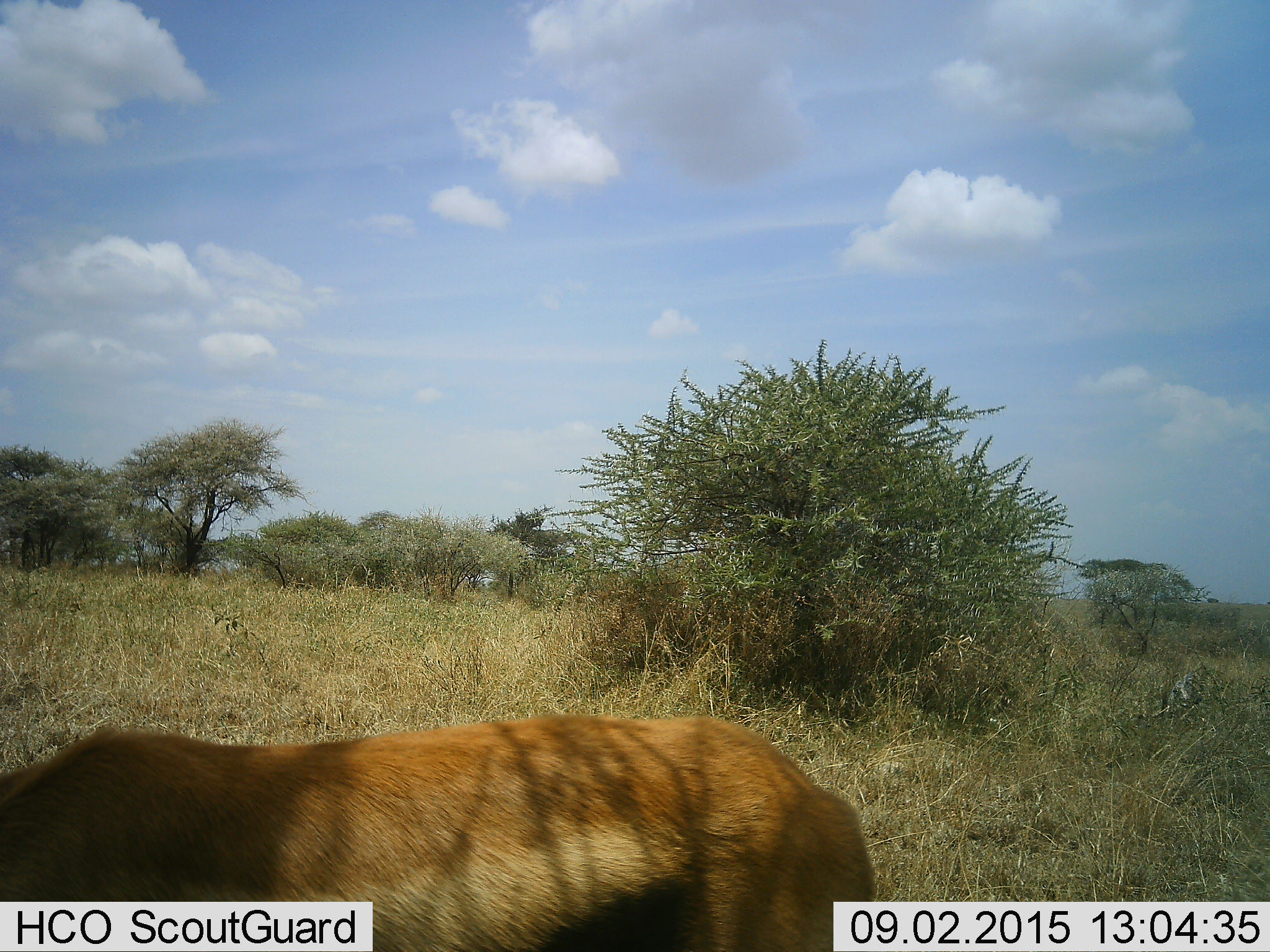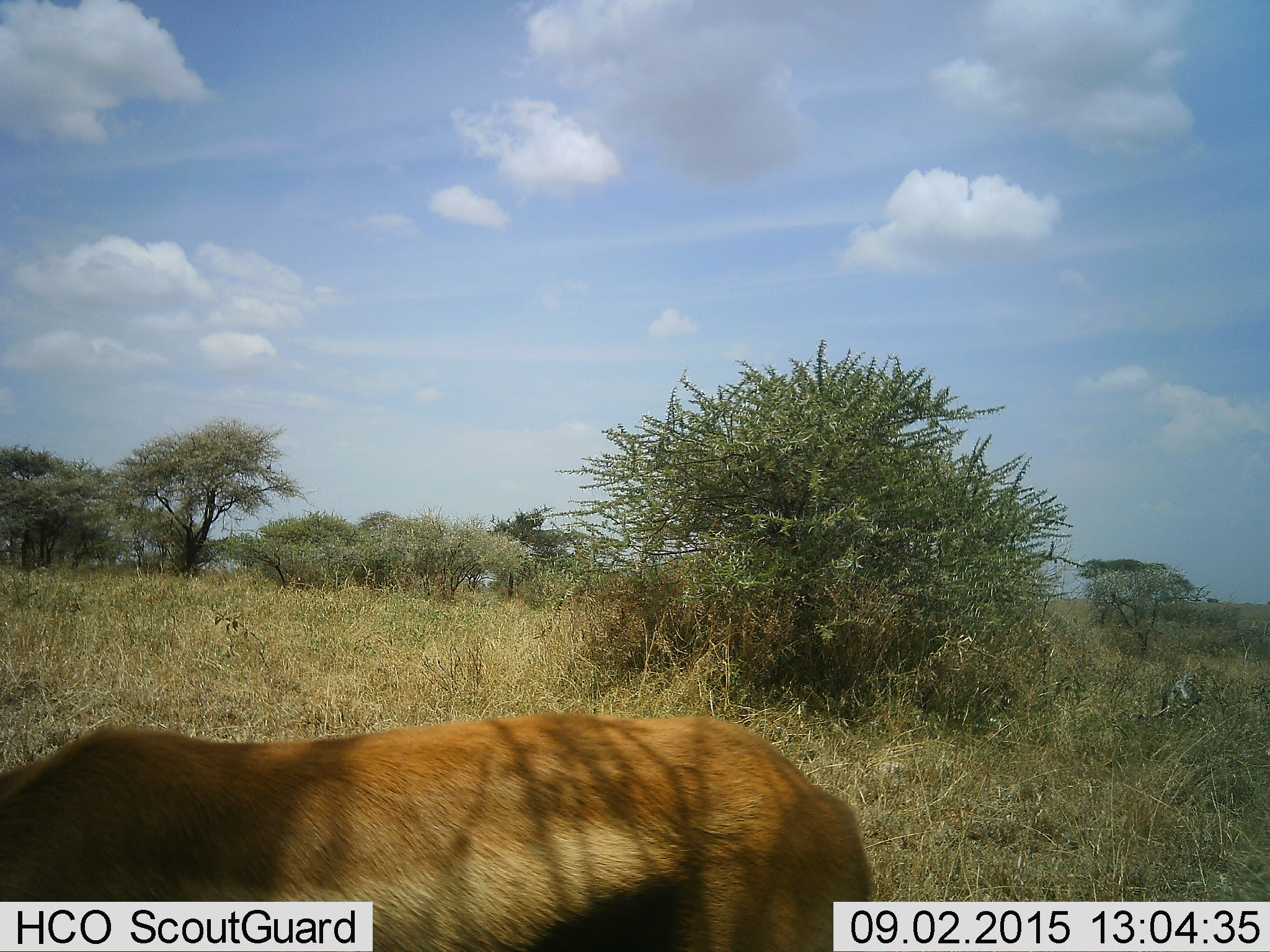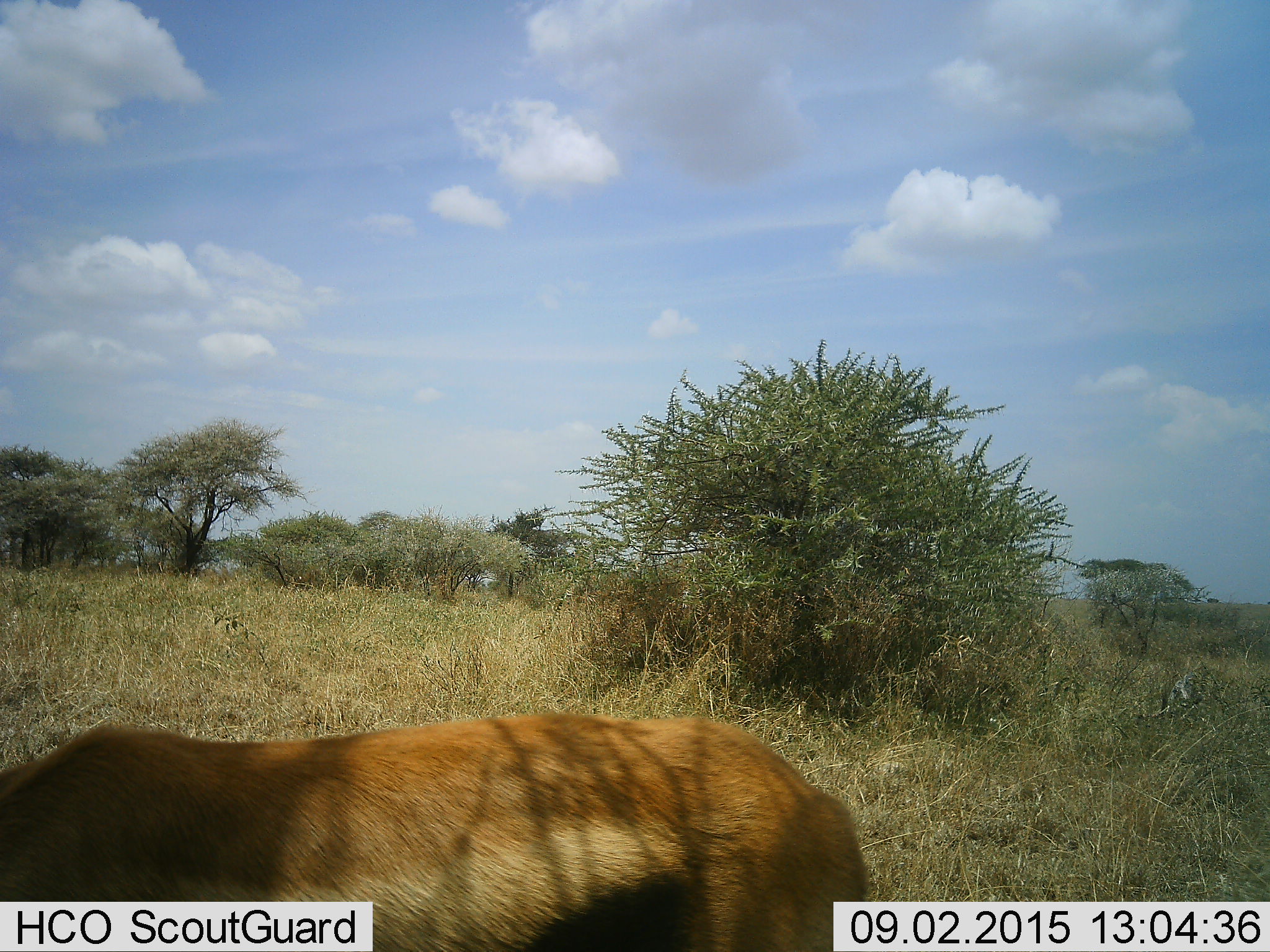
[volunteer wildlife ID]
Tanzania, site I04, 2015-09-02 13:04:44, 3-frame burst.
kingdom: Animalia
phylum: Chordata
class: Mammalia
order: Artiodactyla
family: Bovidae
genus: Eudorcas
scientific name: Eudorcas thomsonii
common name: thomson's gazelle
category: gazellethomsons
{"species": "gazellethomsons (thomson's gazelle) (Eudorcas thomsonii)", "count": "1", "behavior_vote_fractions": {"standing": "86%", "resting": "0%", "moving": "14%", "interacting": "0%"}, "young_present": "0%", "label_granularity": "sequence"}